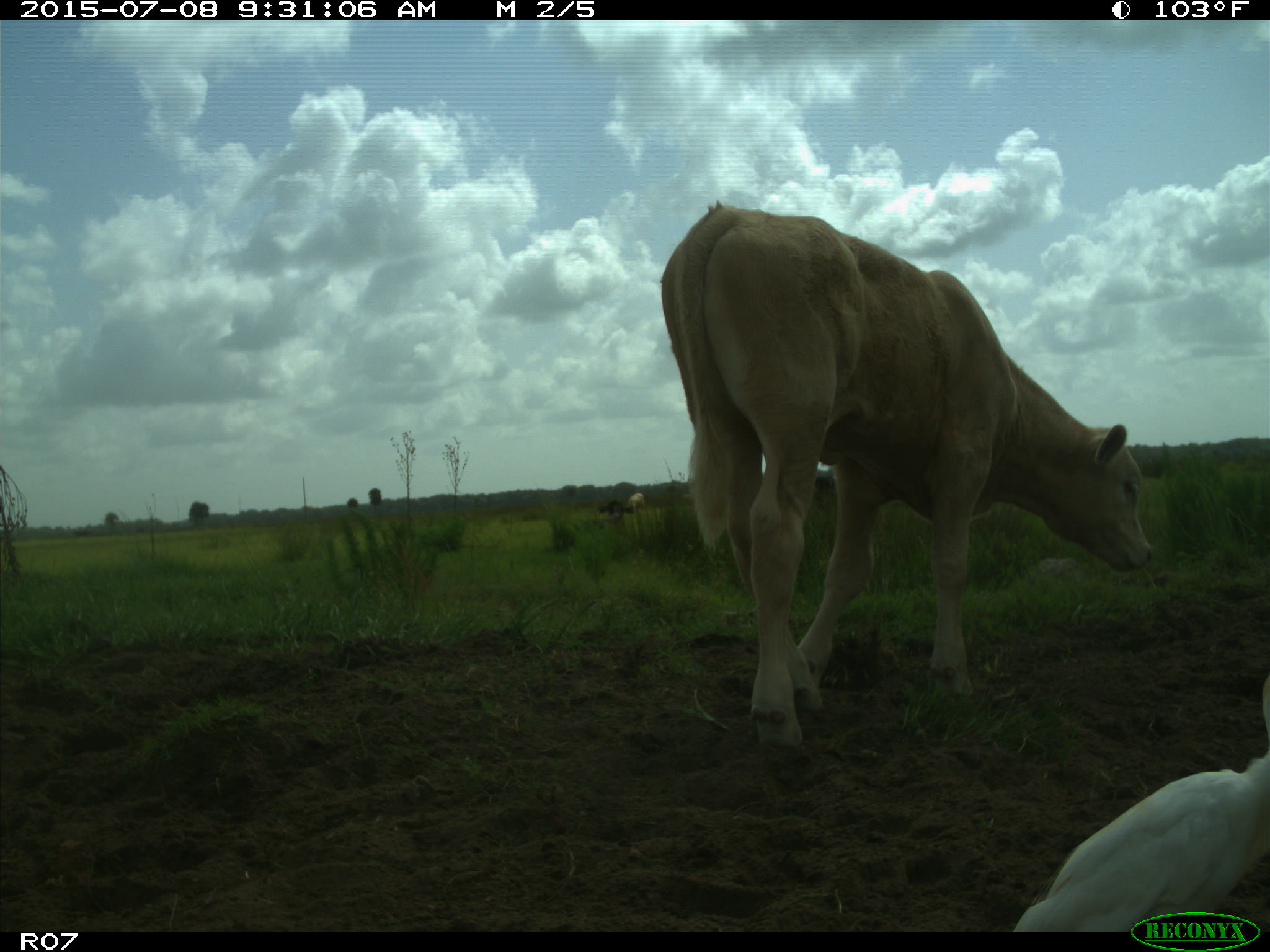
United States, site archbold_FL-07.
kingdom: Animalia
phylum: Chordata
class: Mammalia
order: Artiodactyla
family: Bovidae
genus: Bos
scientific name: Bos taurus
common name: domestic cow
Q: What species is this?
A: Bos taurus (domestic cow).